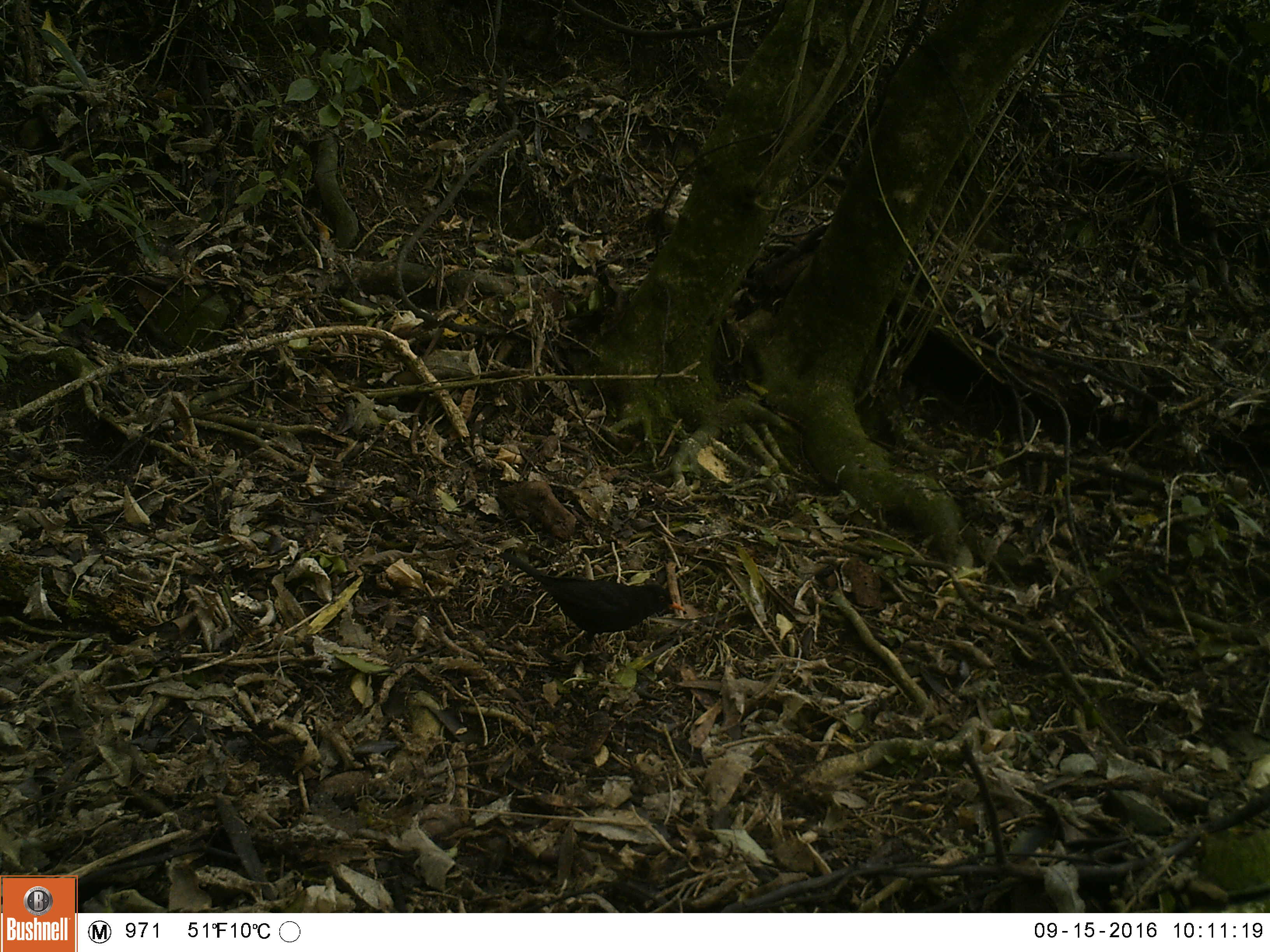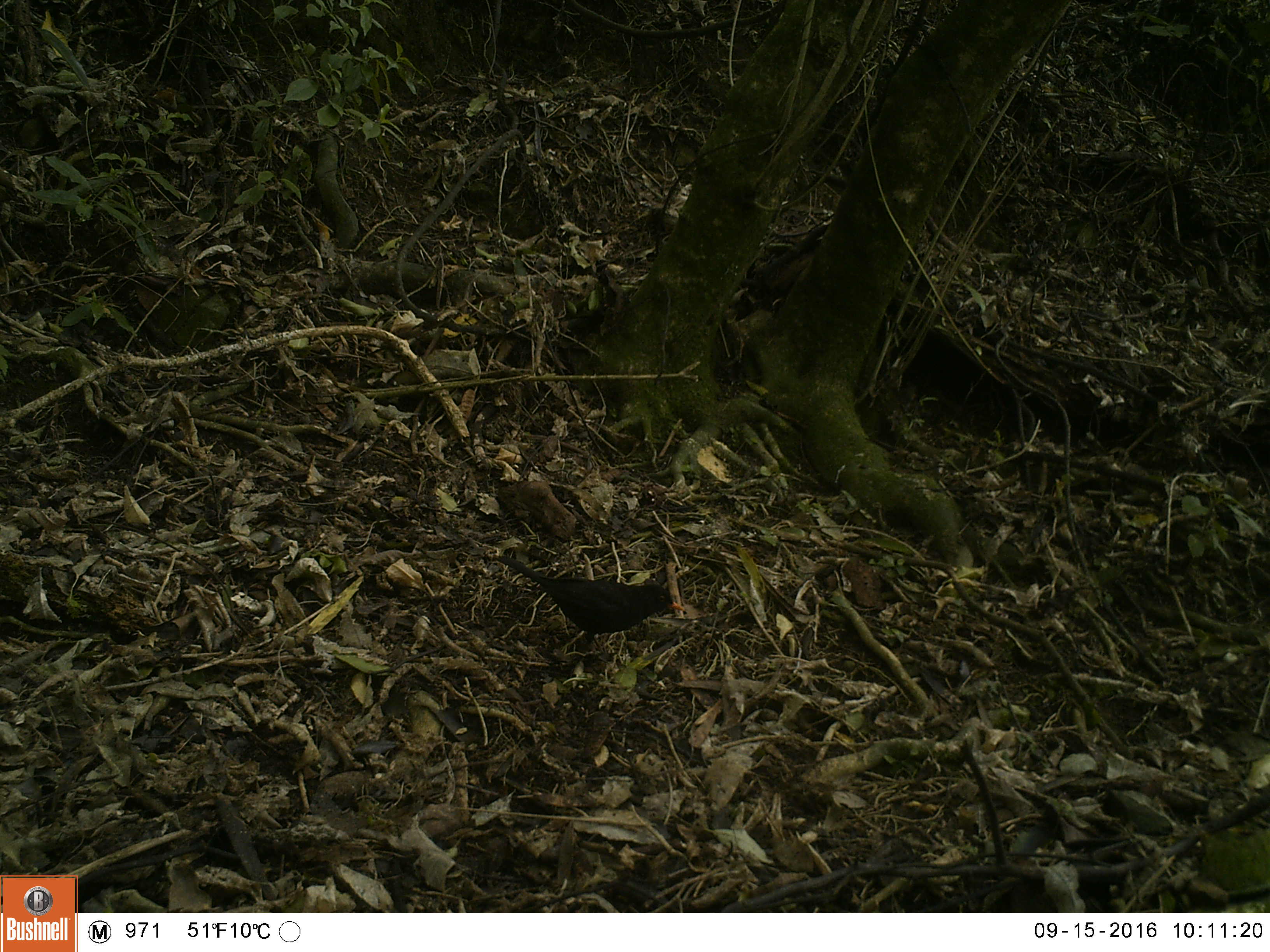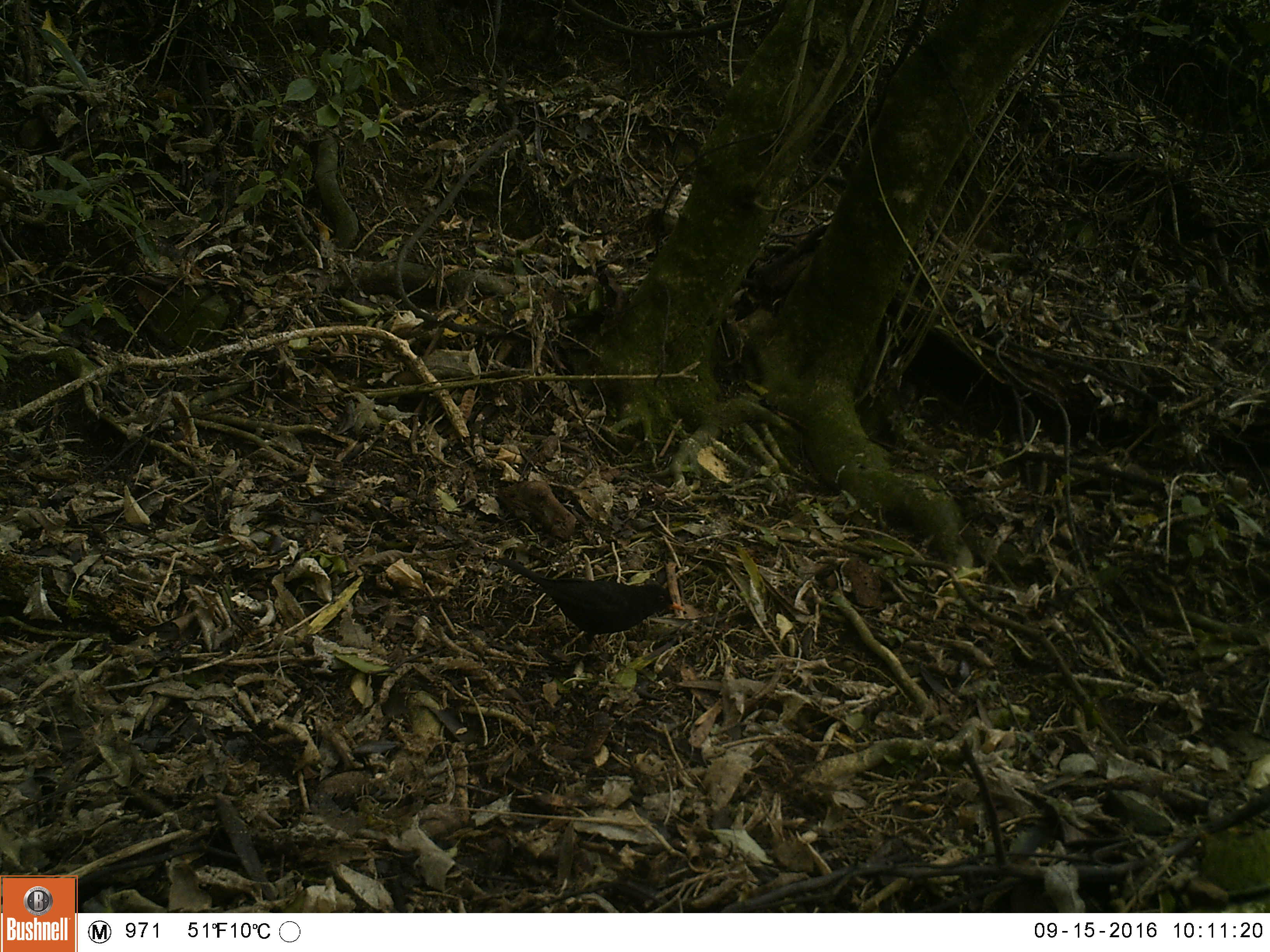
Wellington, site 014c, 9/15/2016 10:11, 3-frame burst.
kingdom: Animalia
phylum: Chordata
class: Aves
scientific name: Aves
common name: bird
Bird (Aves).